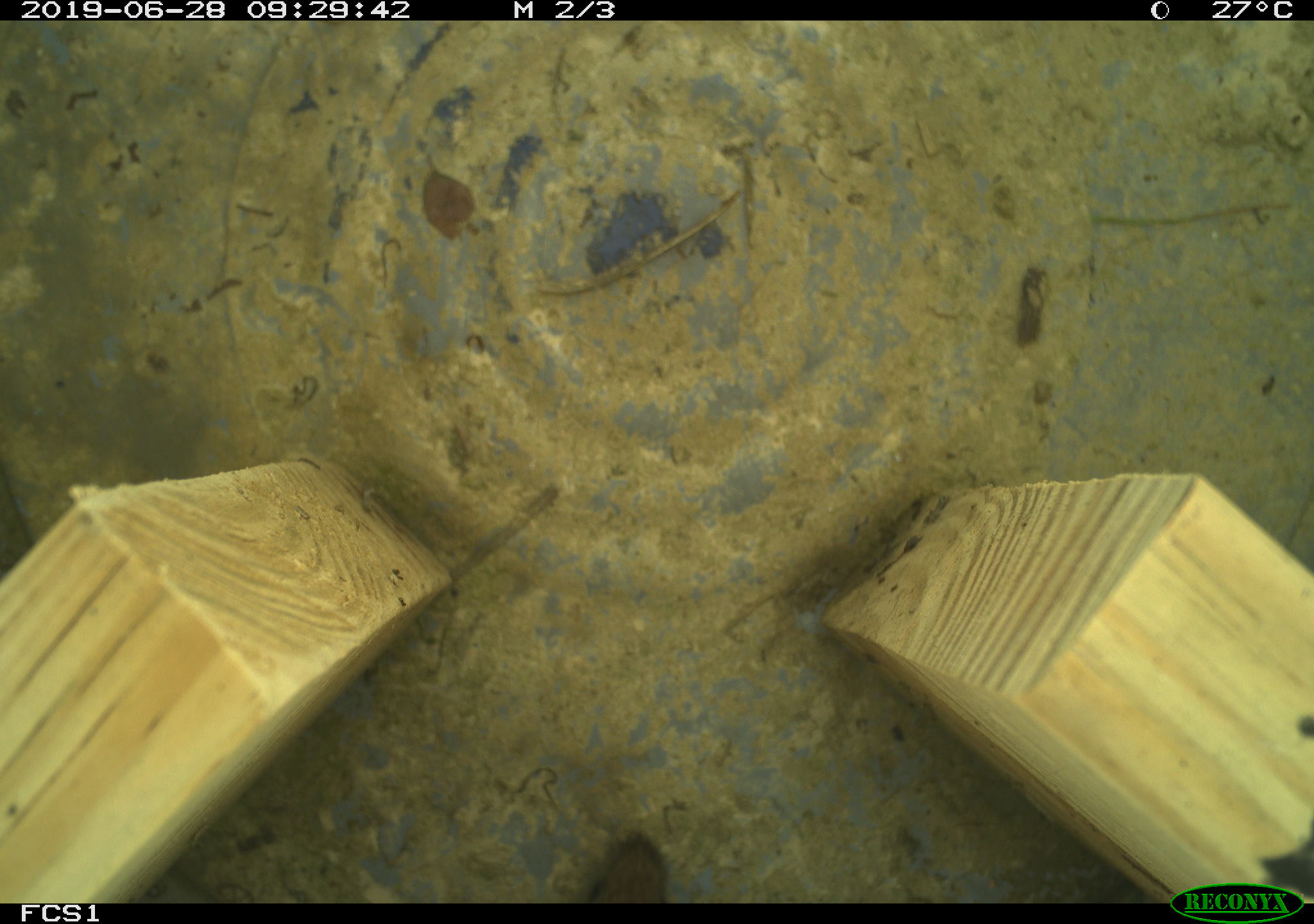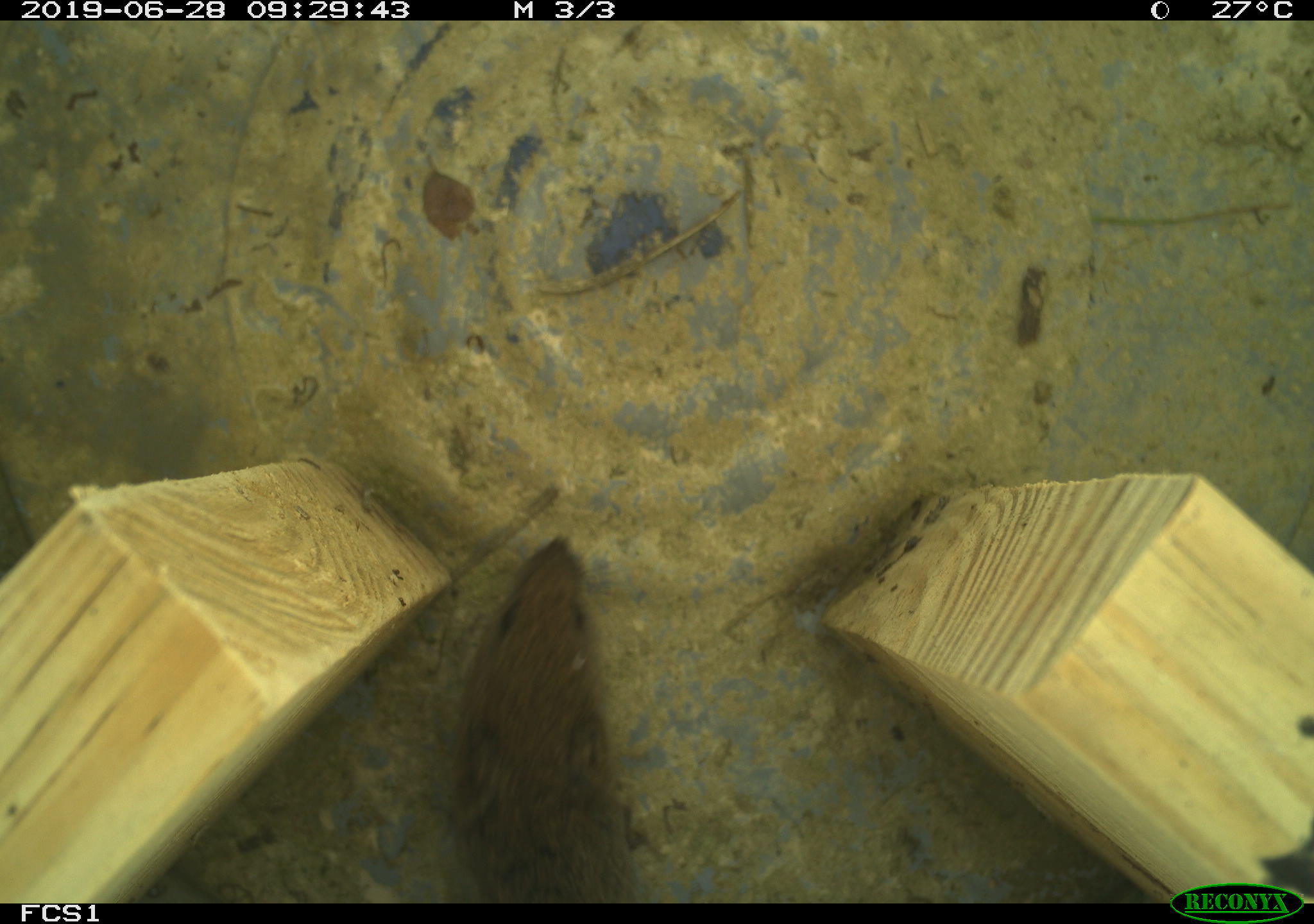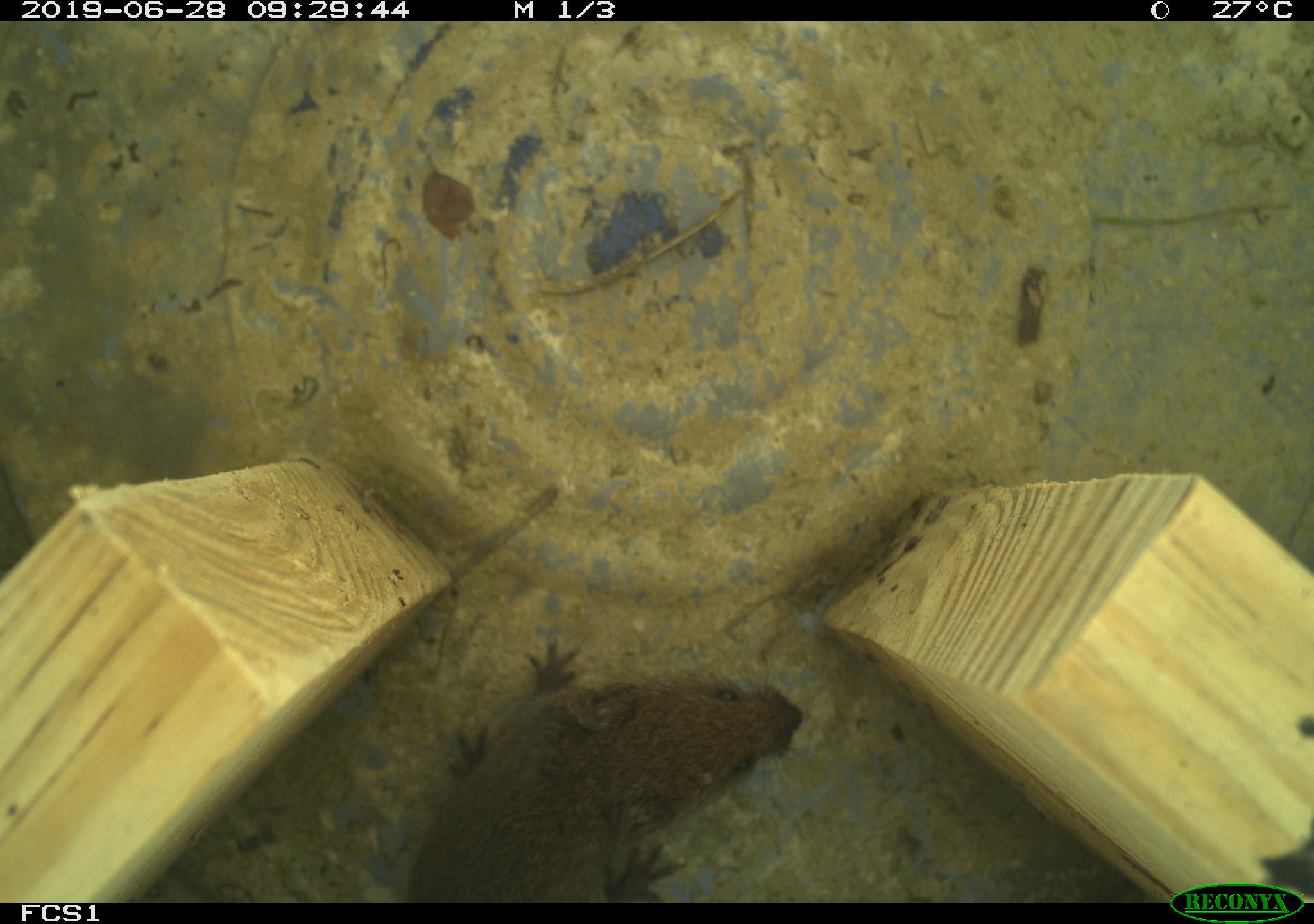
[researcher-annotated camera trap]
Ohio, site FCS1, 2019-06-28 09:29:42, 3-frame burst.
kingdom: Animalia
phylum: Chordata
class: Mammalia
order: Rodentia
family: Cricetidae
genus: Microtus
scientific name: Microtus pennsylvanicus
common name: meadow vole